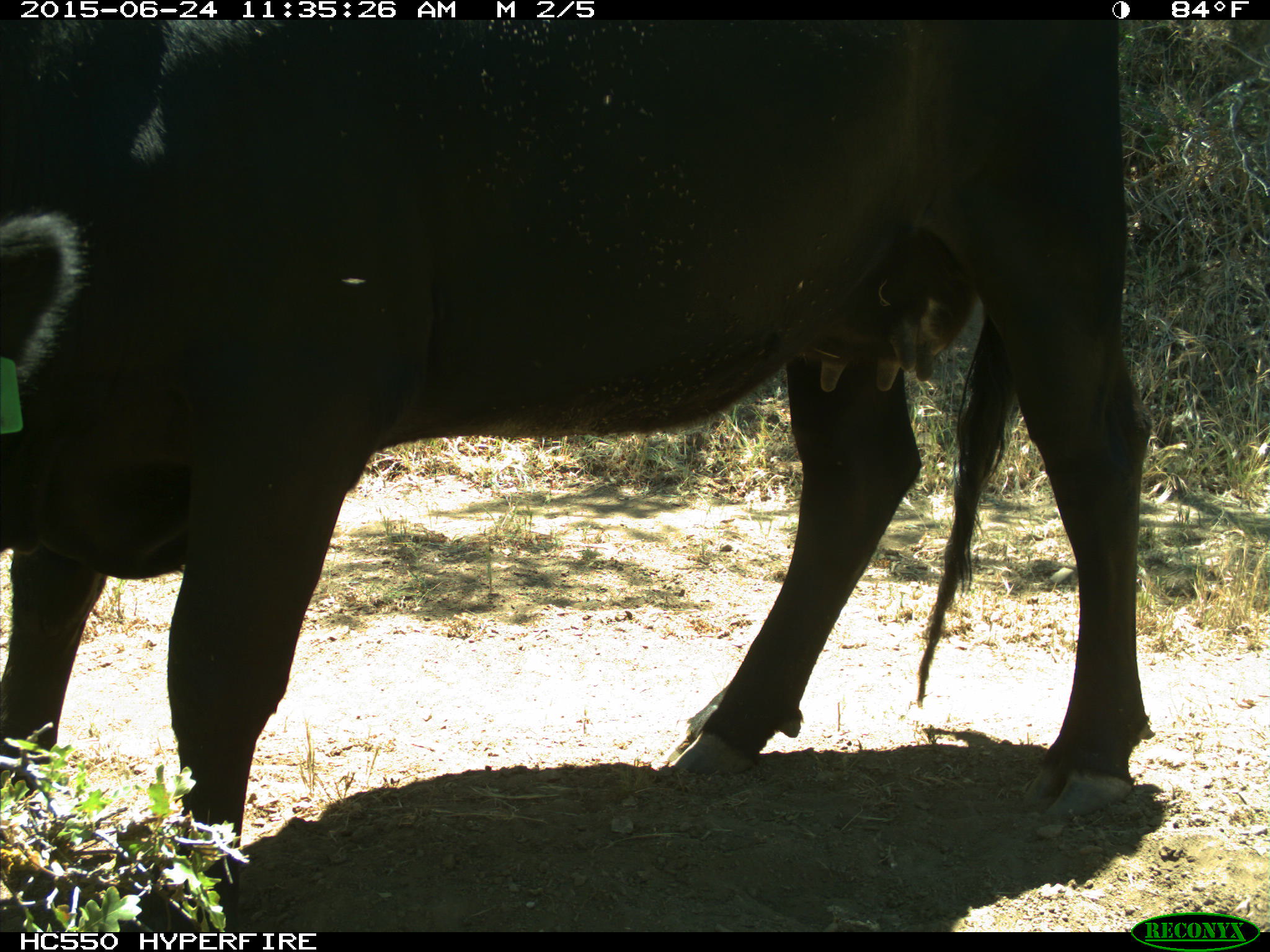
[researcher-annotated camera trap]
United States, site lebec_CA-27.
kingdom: Animalia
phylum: Chordata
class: Mammalia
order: Artiodactyla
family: Bovidae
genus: Bos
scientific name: Bos taurus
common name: domestic cow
Bos taurus (domestic cow).